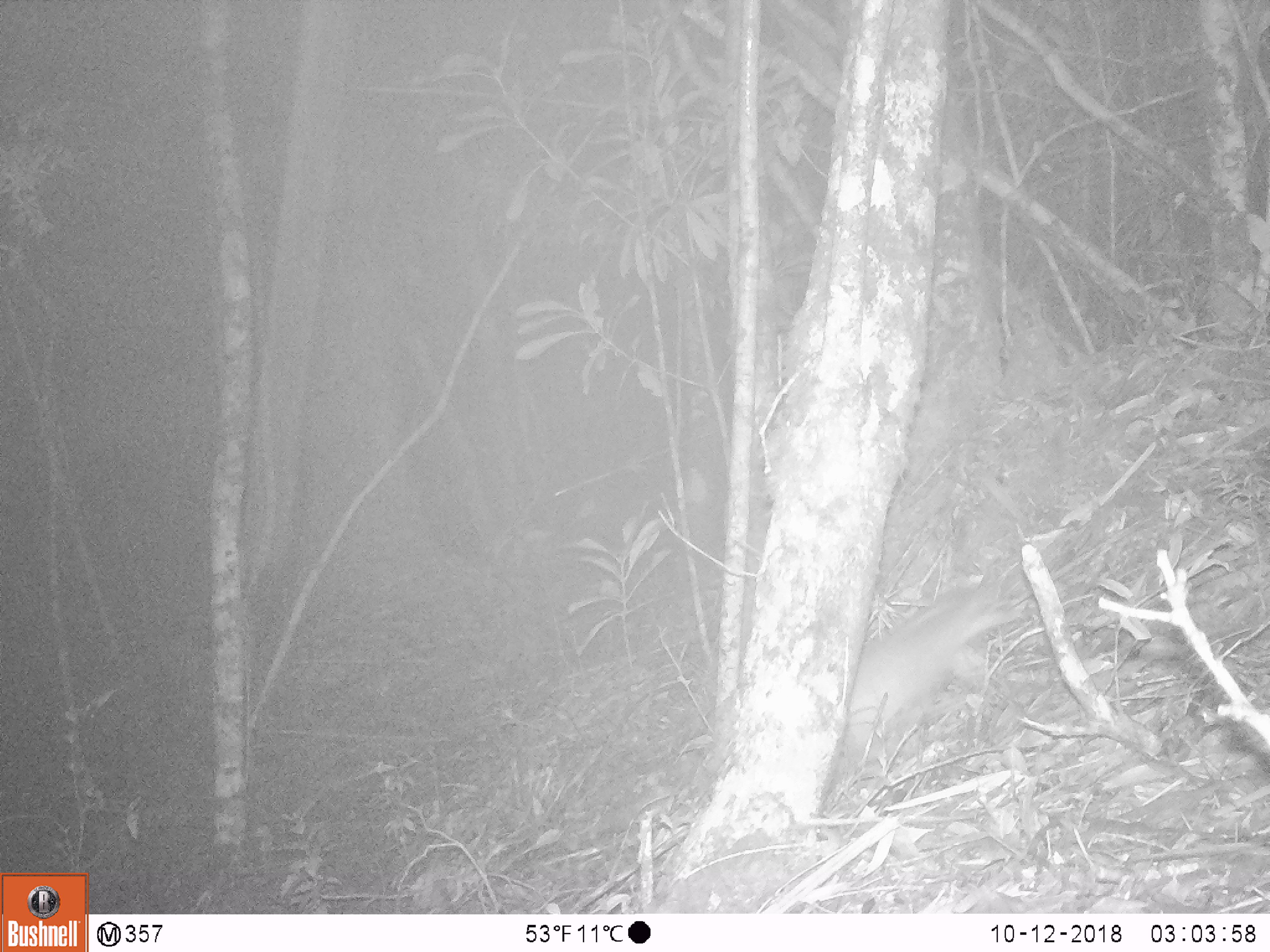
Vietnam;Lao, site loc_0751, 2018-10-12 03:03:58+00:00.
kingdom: Animalia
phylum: Chordata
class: Mammalia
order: Carnivora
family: Mustelidae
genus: Melogale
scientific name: Melogale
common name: ferret badger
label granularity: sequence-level